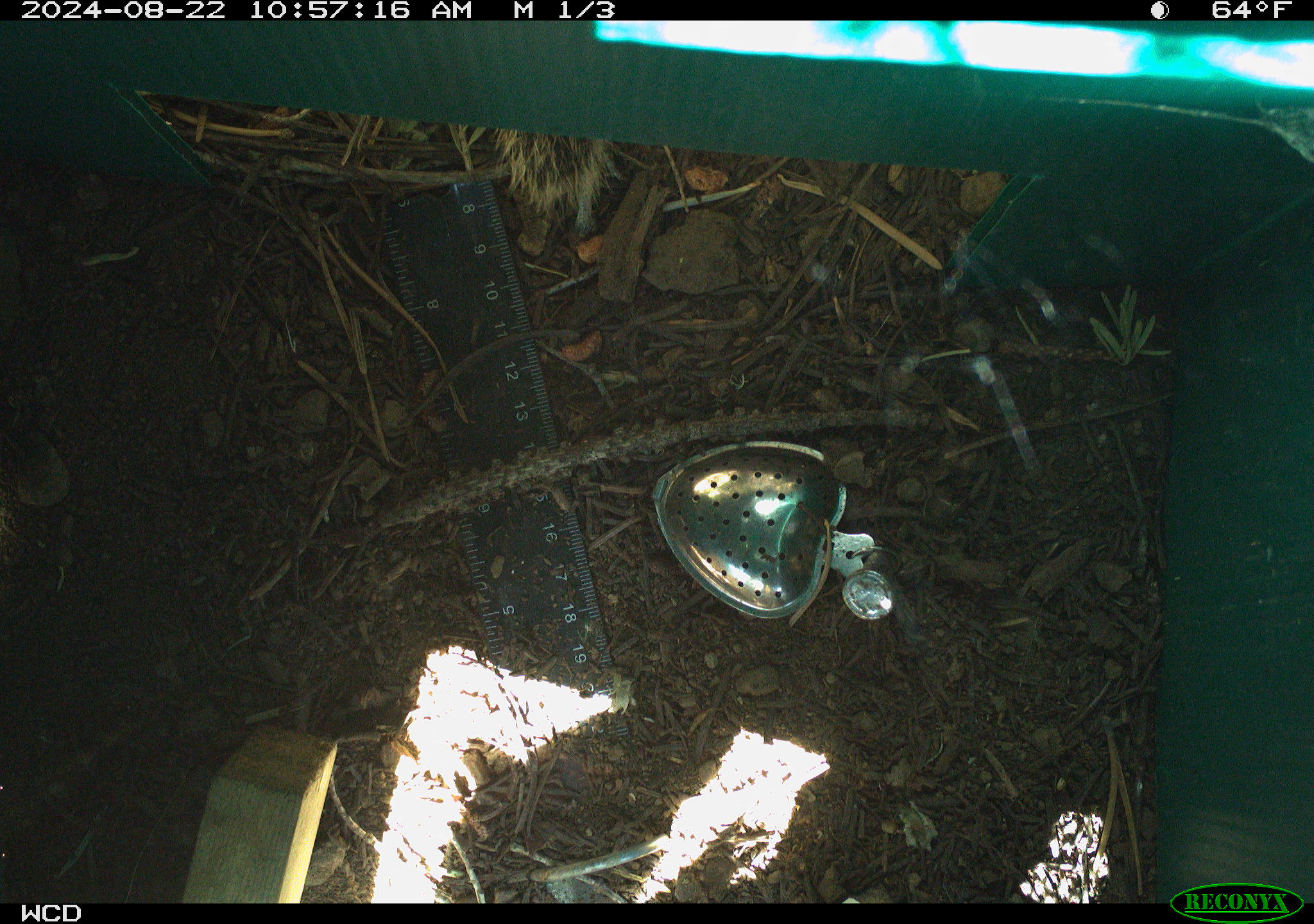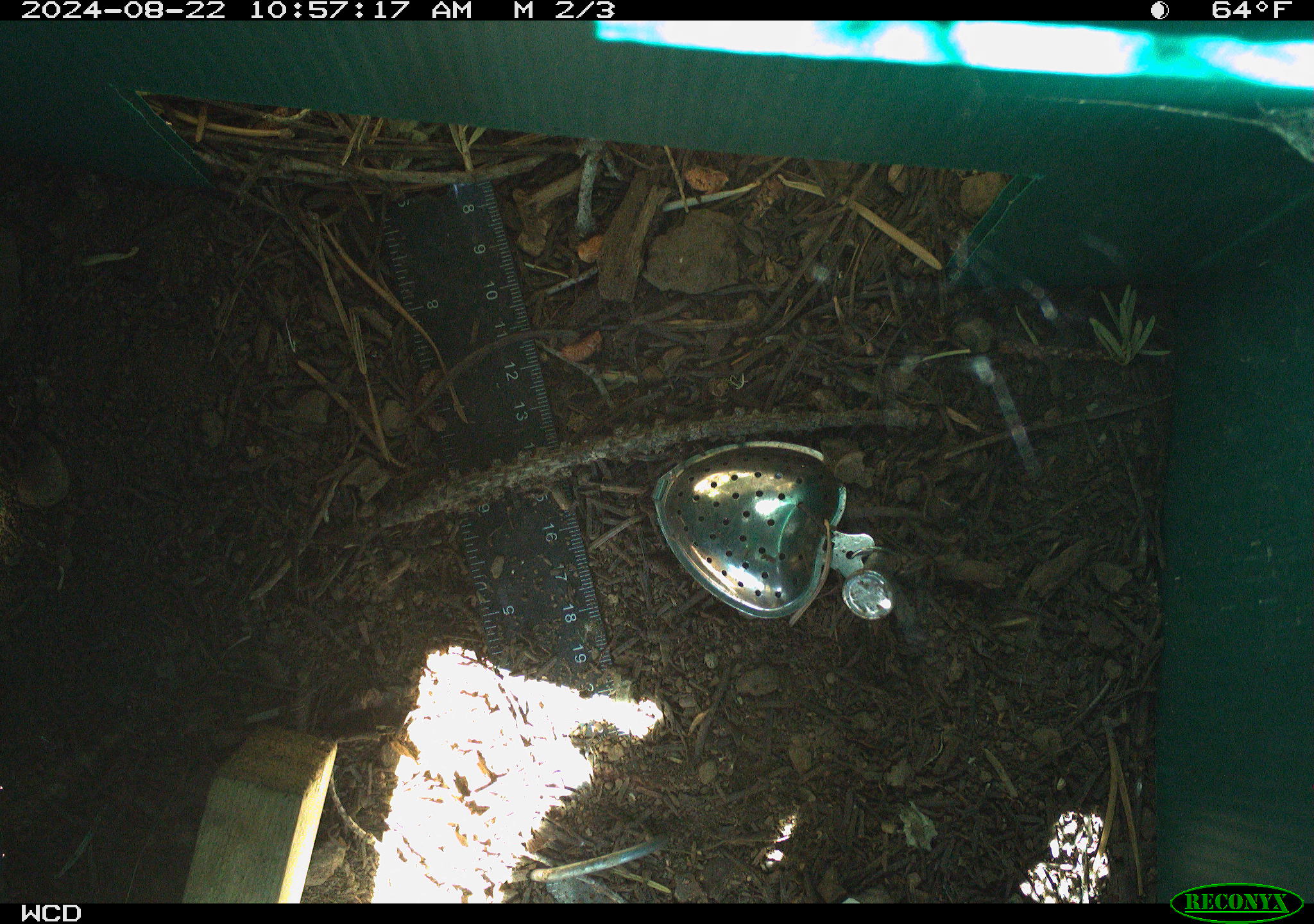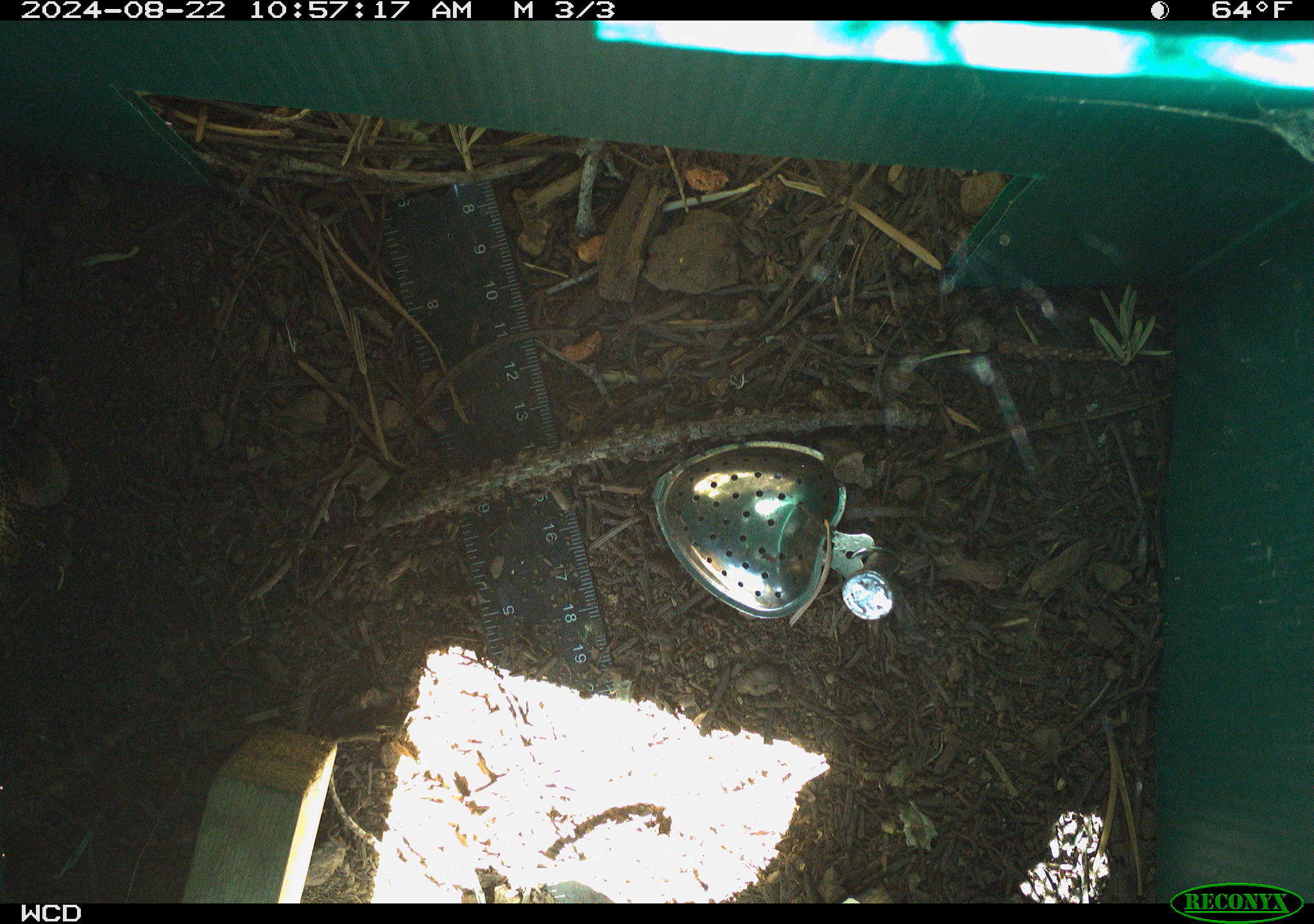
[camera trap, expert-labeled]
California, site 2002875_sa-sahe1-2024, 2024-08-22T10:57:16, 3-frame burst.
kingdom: Animalia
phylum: Chordata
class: Mammalia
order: Rodentia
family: Sciuridae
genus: Otospermophilus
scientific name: Otospermophilus beecheyi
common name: california ground squirrel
California ground squirrel (Otospermophilus beecheyi).